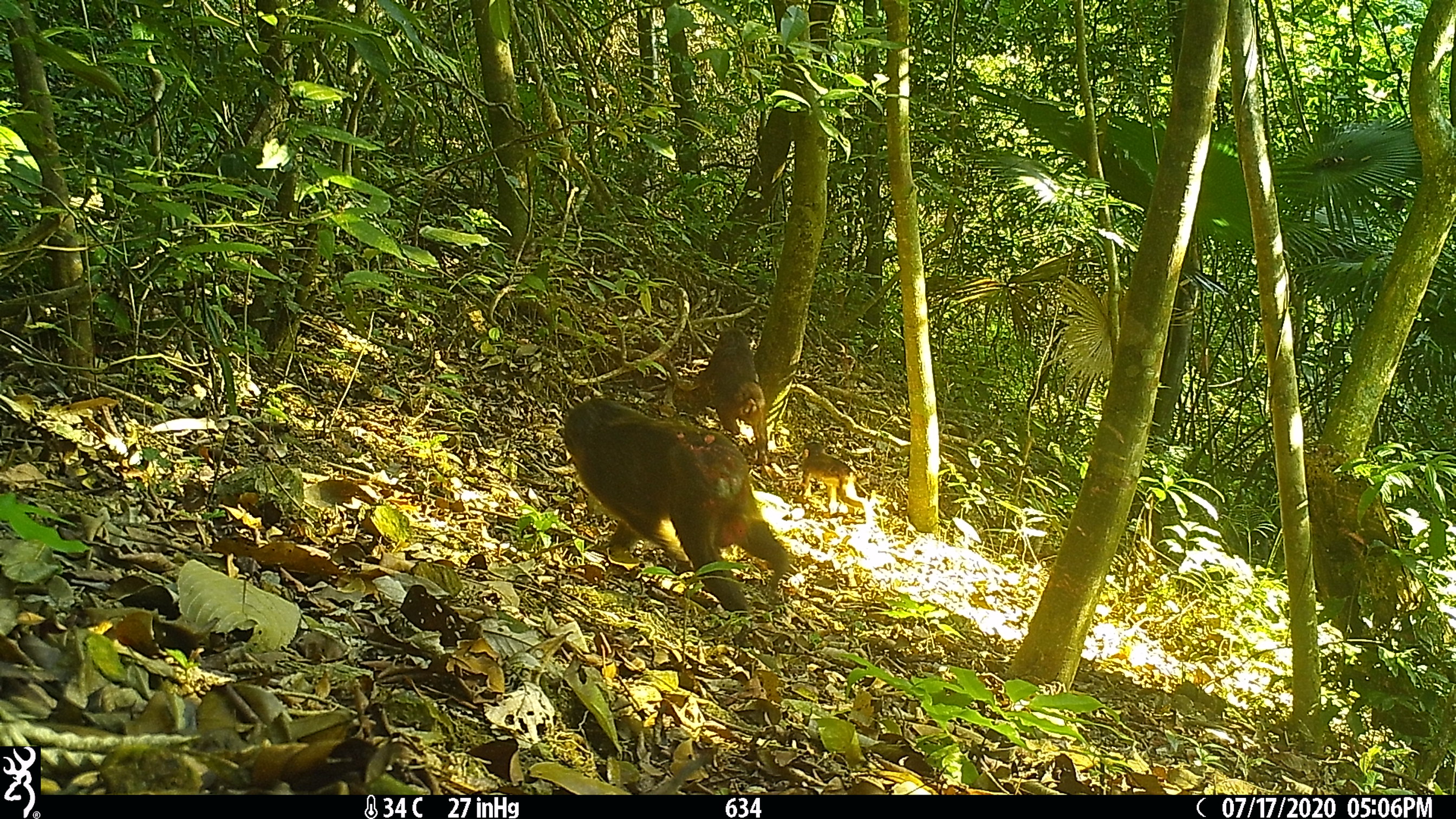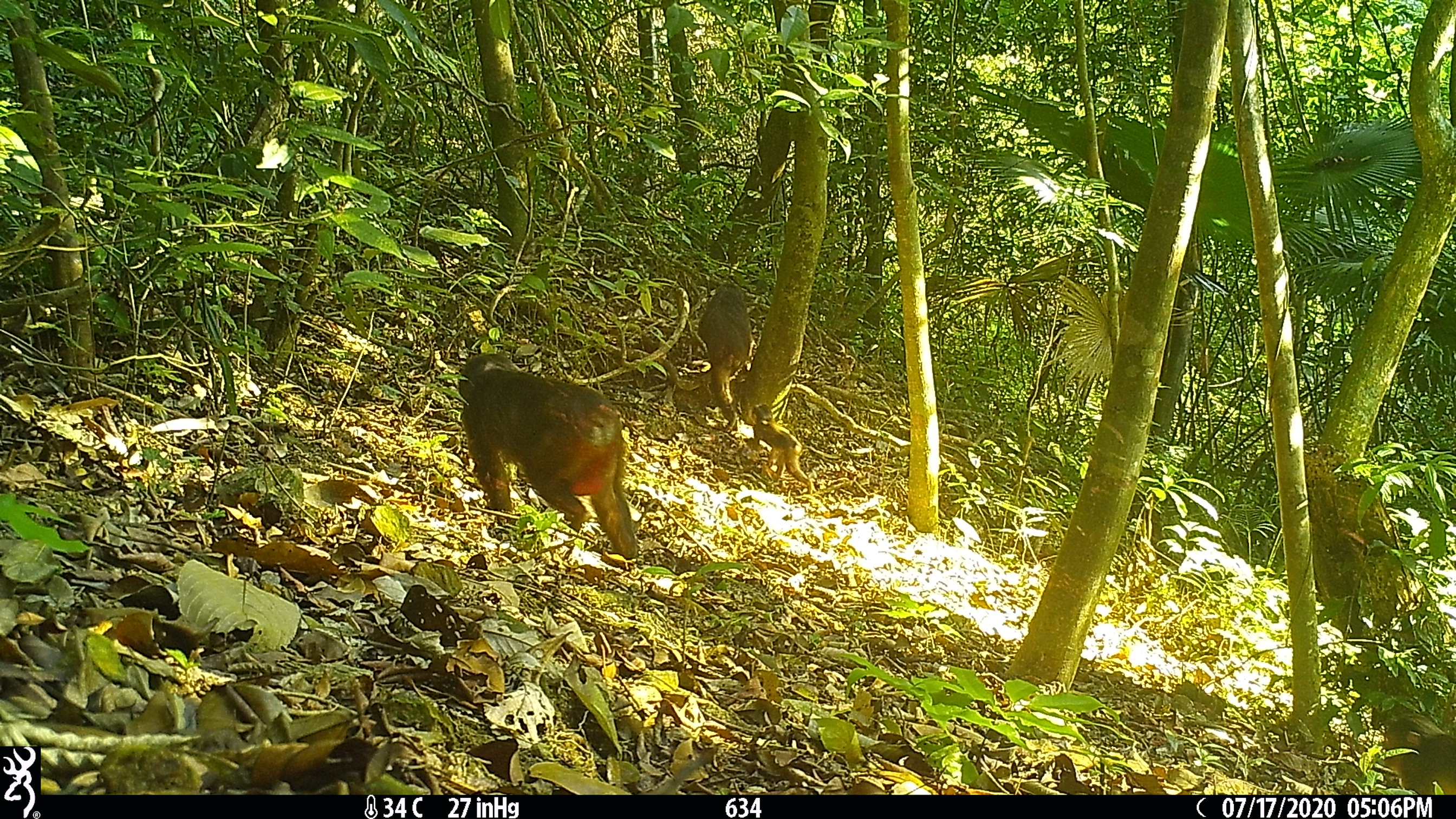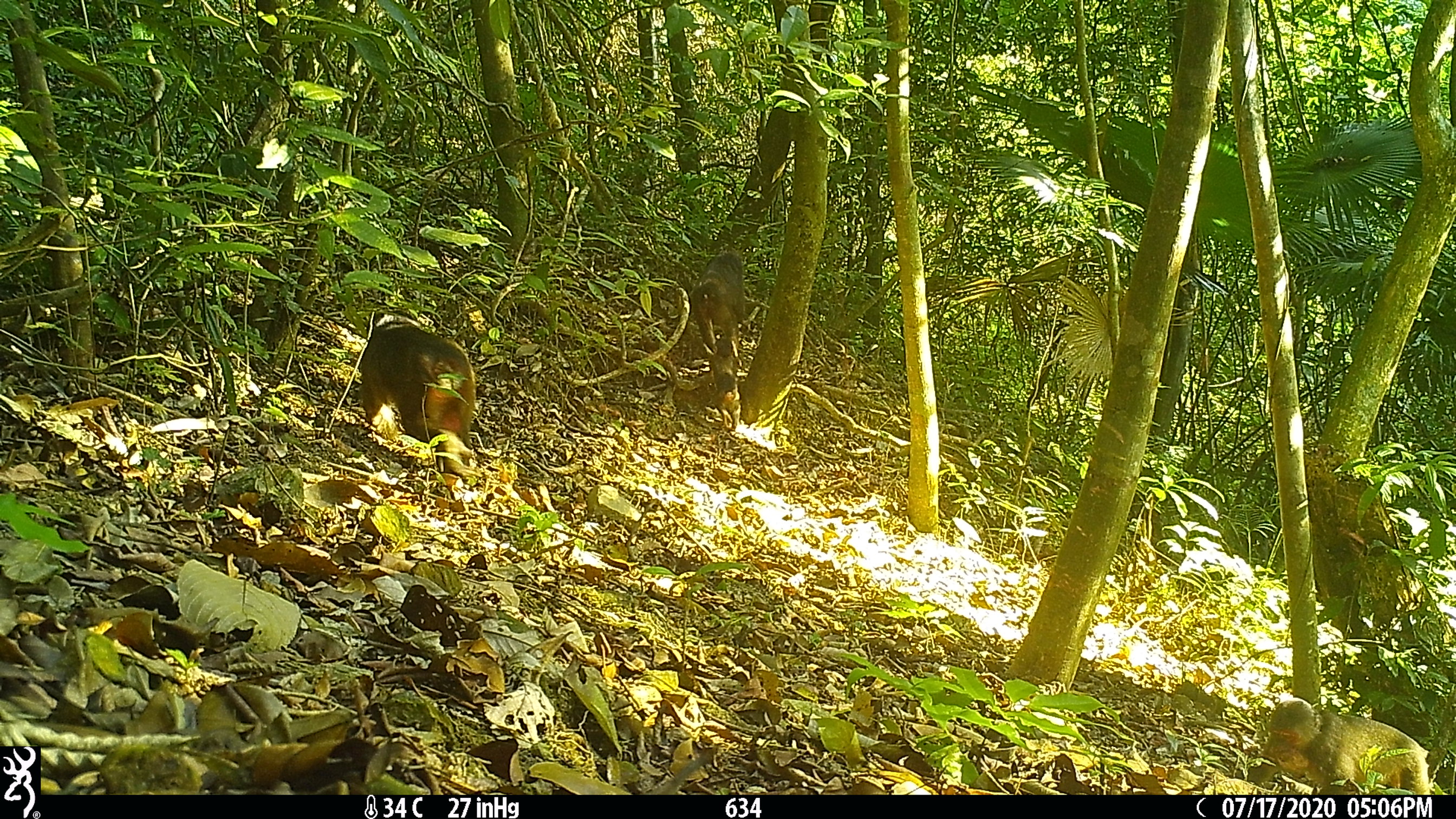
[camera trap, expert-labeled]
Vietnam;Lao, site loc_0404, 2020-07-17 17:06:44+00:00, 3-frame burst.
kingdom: Animalia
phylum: Chordata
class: Mammalia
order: Primates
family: Cercopithecidae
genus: Macaca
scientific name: Macaca arctoides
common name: stump-tailed macaque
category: stump tailed macaque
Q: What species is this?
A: Stump tailed macaque (stump-tailed macaque) (Macaca arctoides).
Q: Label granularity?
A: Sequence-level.